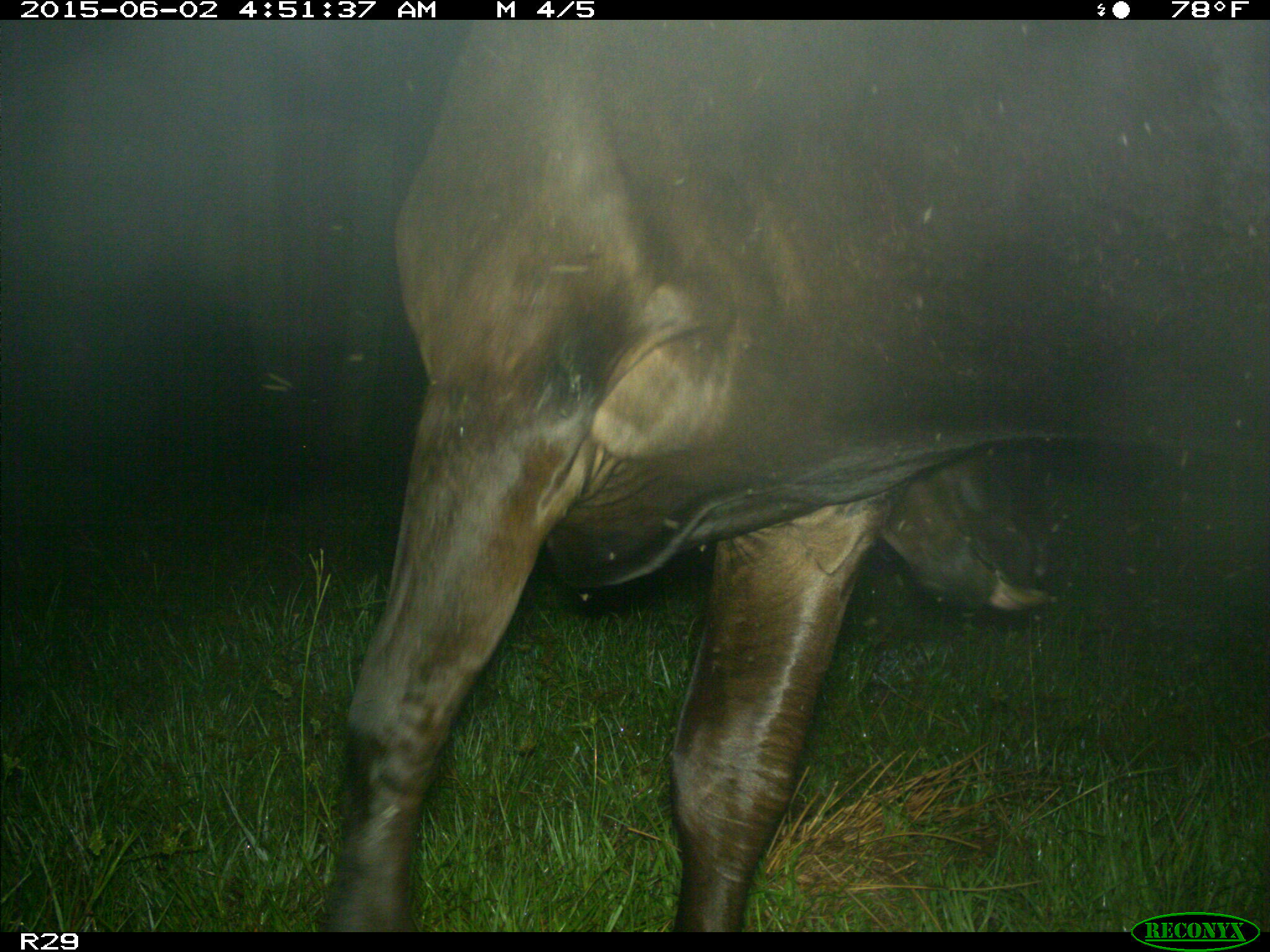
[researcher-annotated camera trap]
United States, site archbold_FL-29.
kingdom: Animalia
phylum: Chordata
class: Mammalia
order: Artiodactyla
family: Bovidae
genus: Bos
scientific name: Bos taurus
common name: domestic cow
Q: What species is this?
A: Bos taurus (domestic cow).